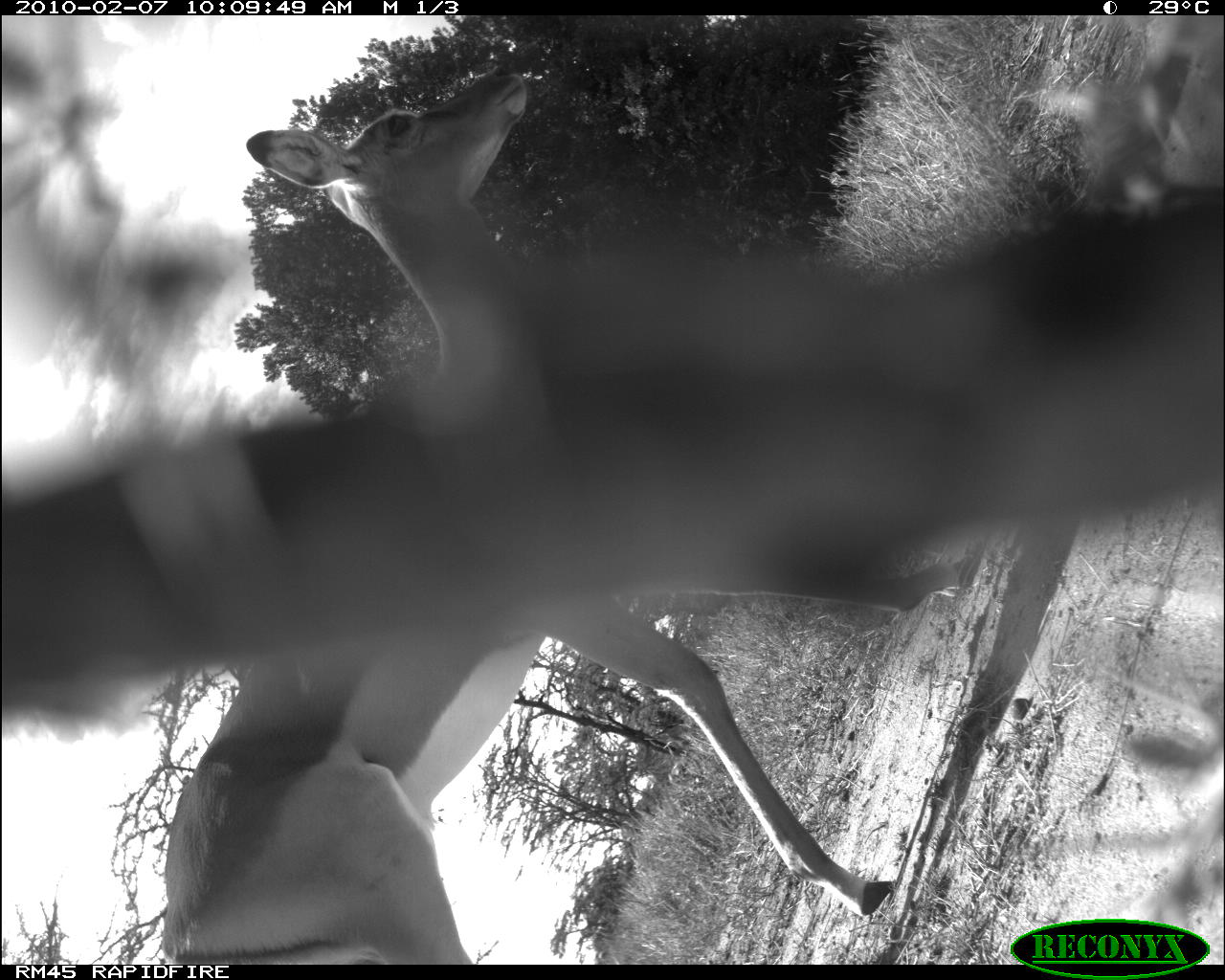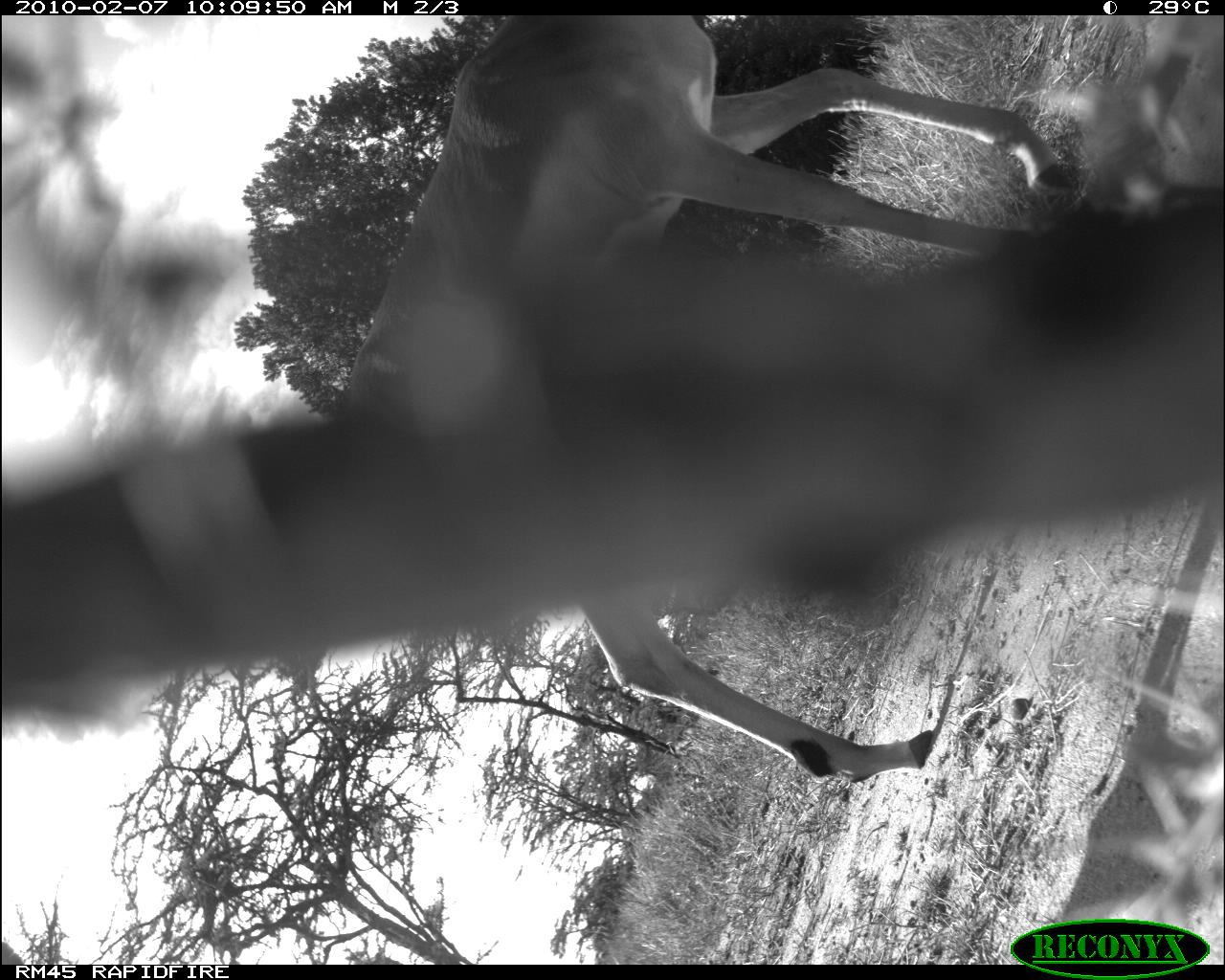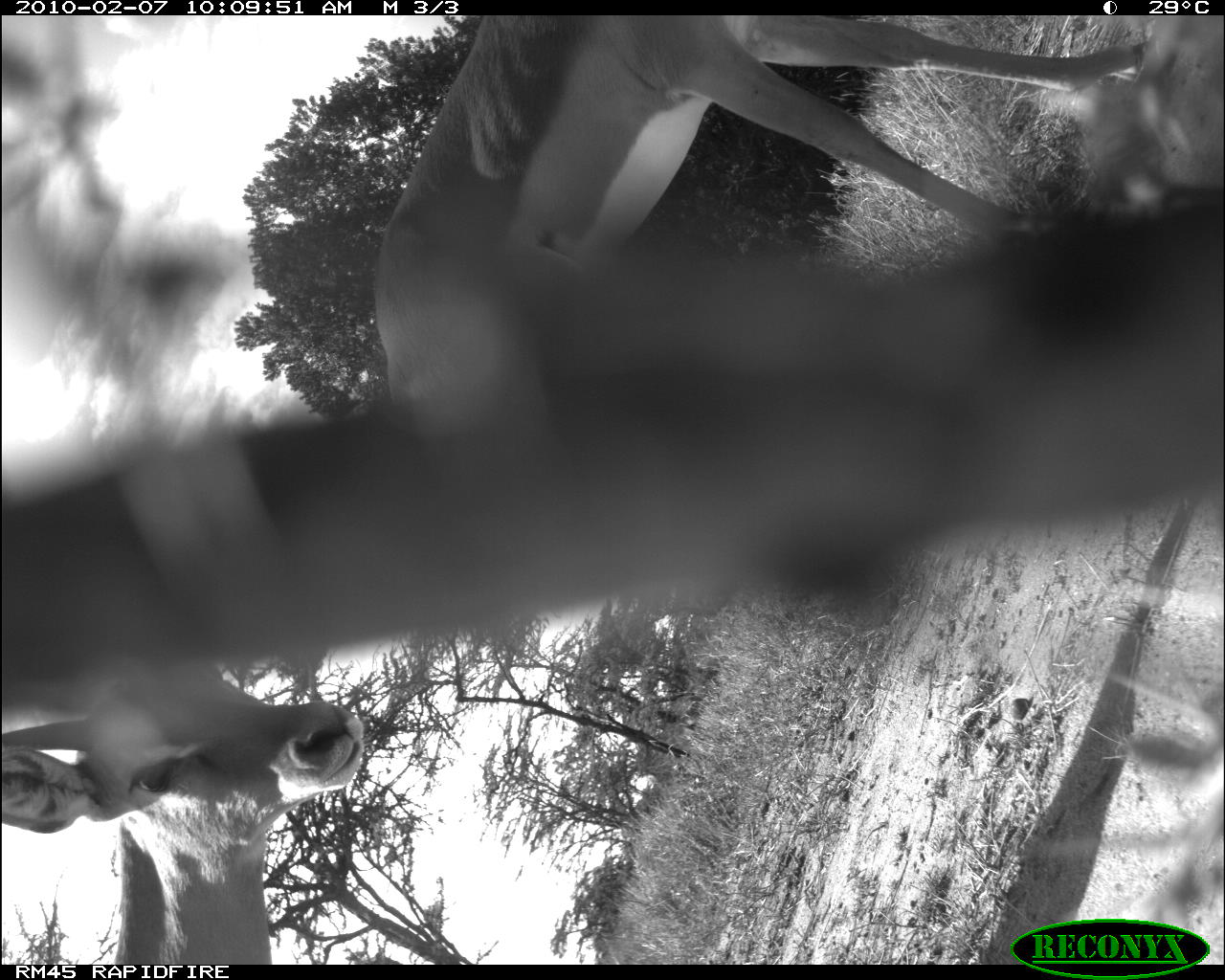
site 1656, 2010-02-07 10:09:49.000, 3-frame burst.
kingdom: Animalia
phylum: Chordata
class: Mammalia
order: Artiodactyla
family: Bovidae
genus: Aepyceros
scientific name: Aepyceros melampus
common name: impala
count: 1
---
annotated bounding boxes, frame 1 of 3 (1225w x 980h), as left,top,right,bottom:
aepyceros melampus: 156,65,983,964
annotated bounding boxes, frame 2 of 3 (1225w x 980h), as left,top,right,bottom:
aepyceros melampus: 341,15,1075,782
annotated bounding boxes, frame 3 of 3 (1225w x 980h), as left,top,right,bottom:
aepyceros melampus: 374,15,1141,432; 2,649,364,965